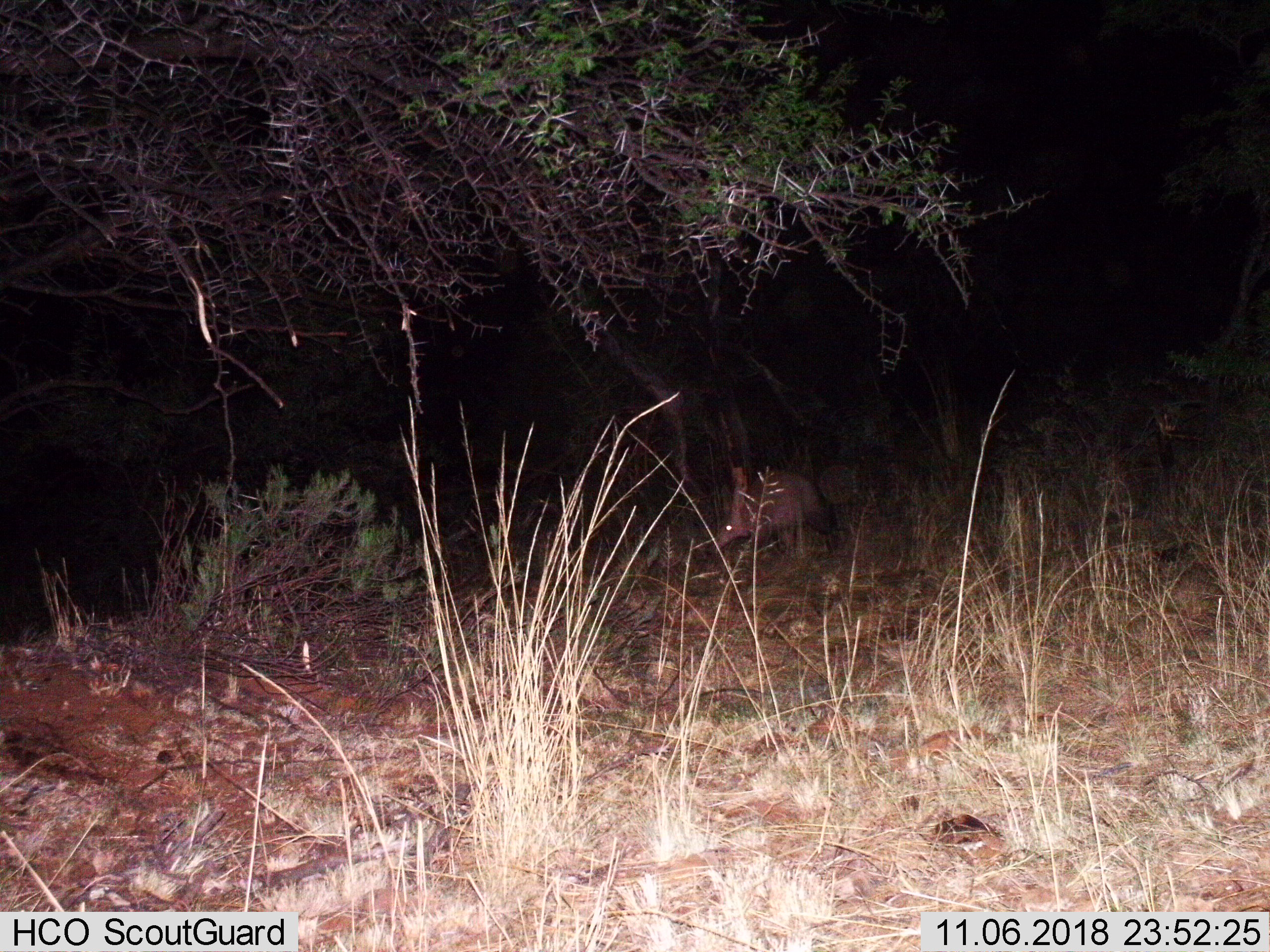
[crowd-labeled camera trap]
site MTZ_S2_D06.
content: unidentified animal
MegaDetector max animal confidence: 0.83